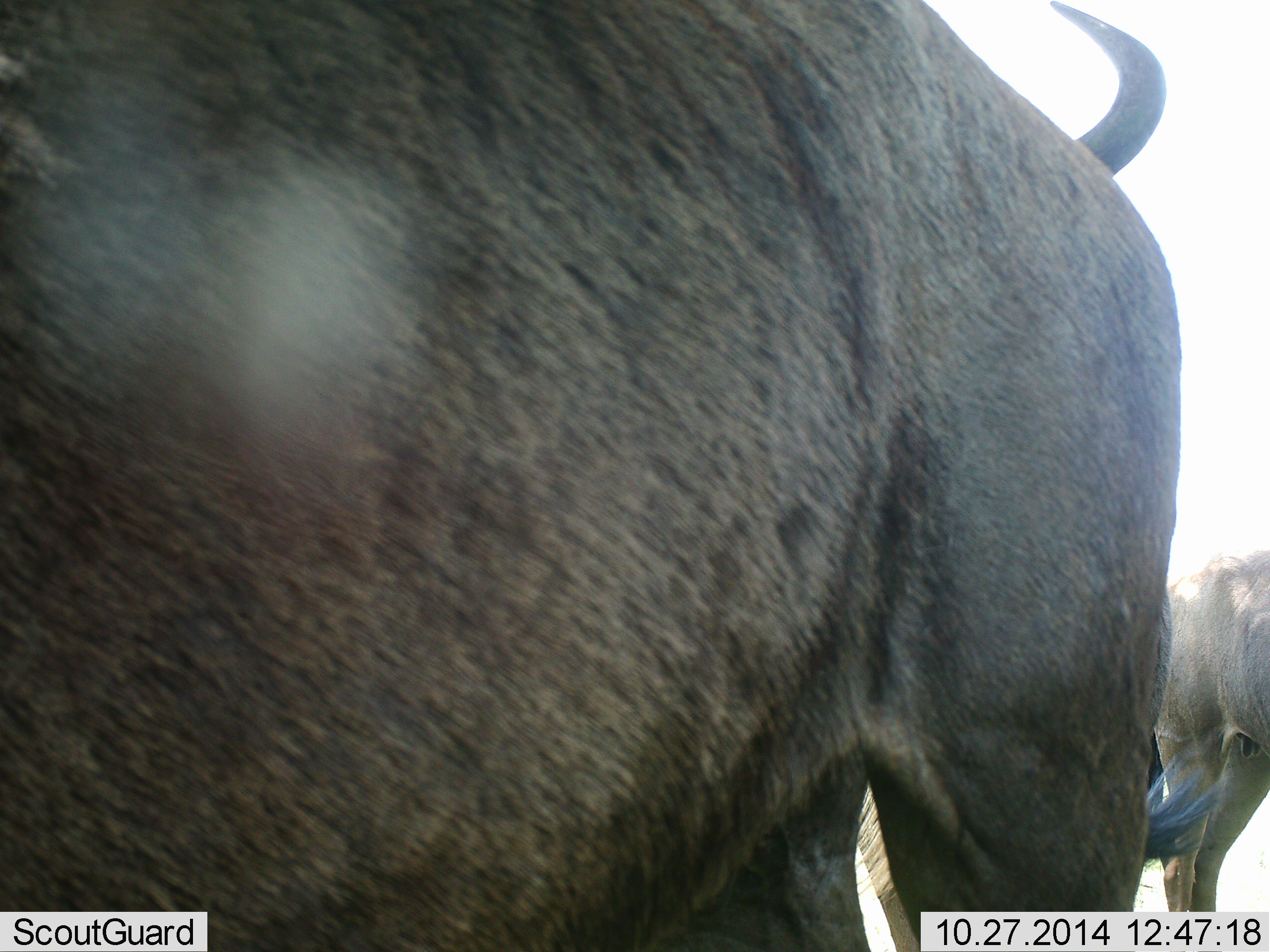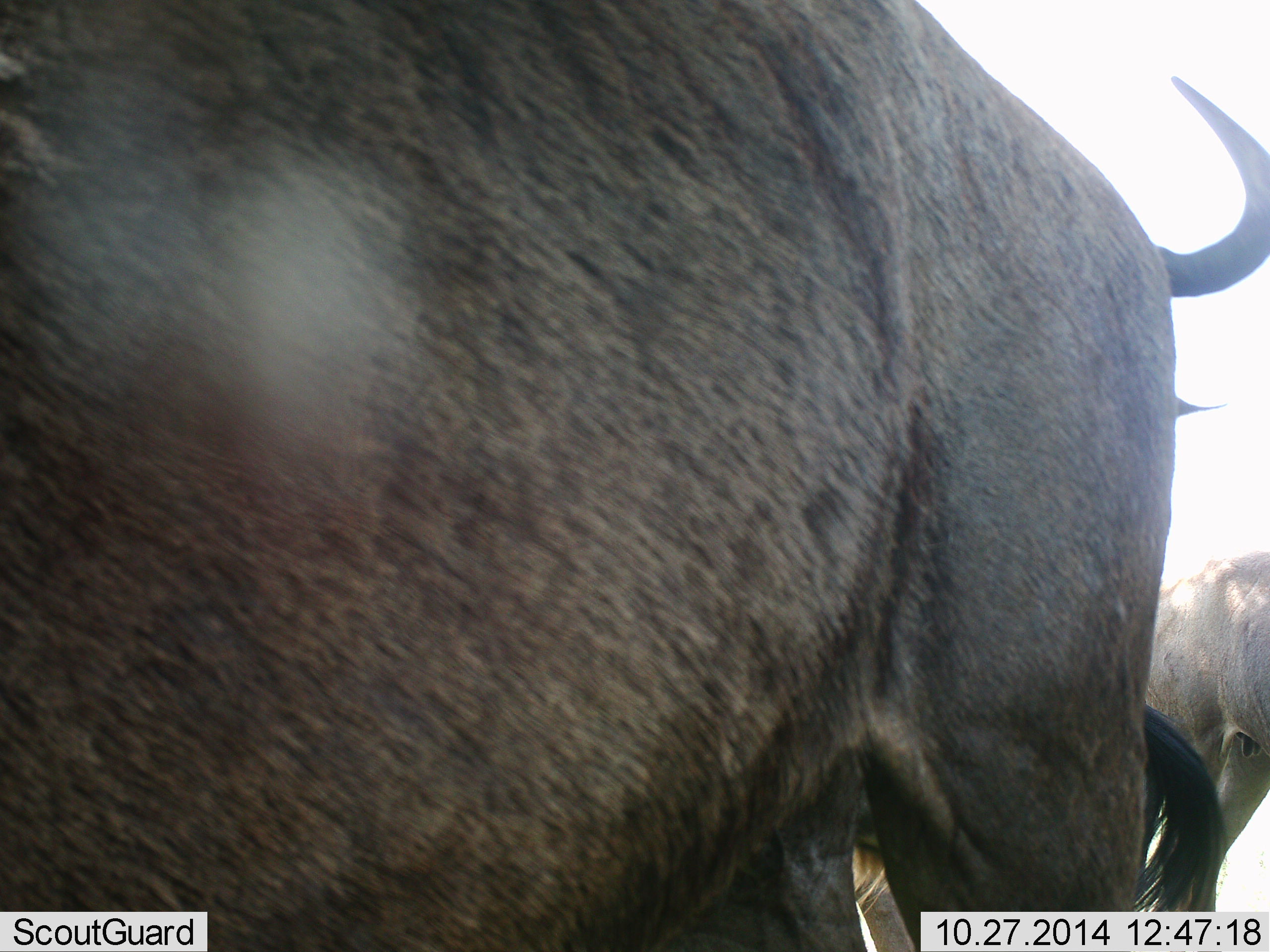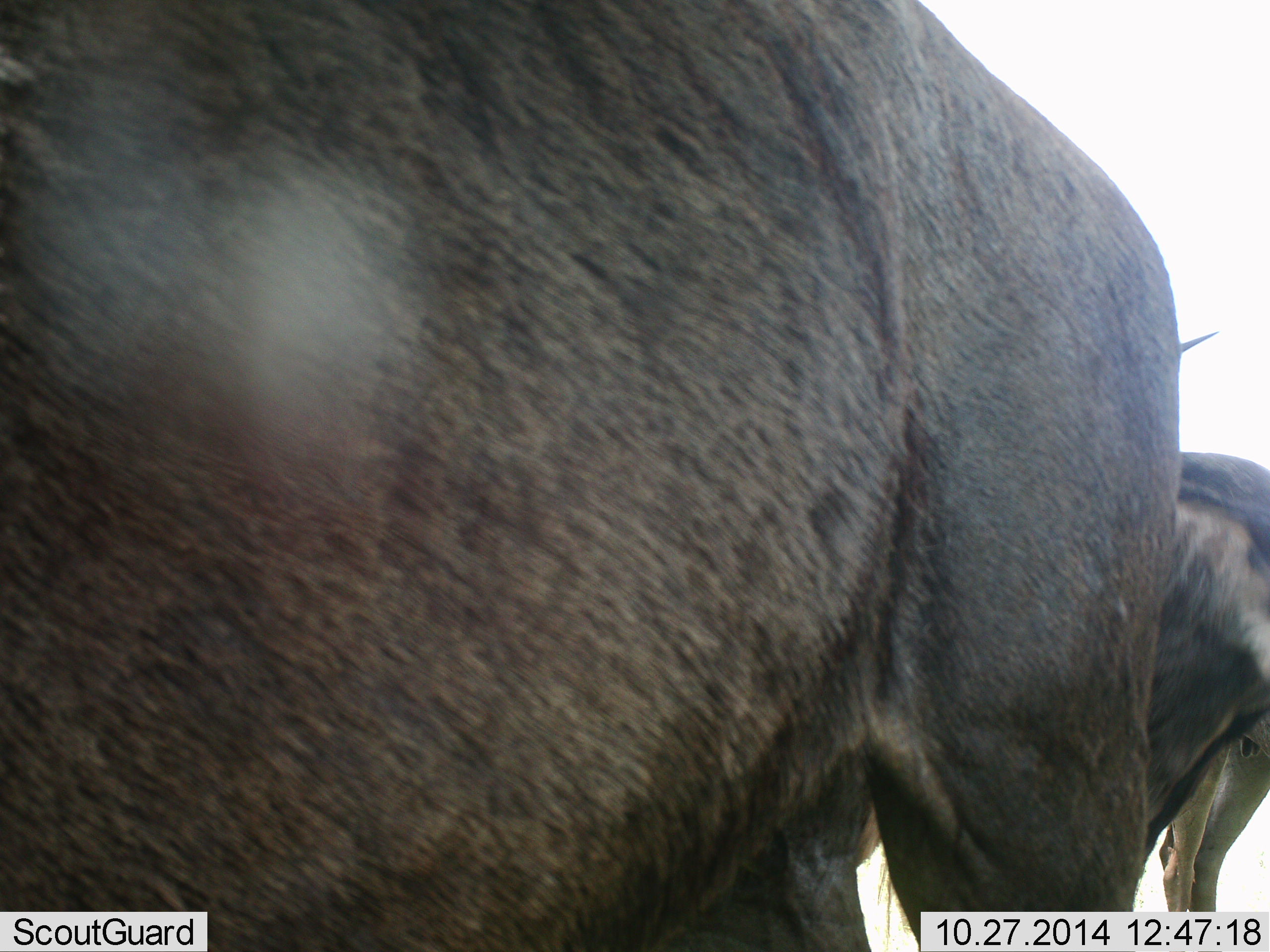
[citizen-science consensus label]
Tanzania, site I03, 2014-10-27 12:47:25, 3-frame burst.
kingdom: Animalia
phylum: Chordata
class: Mammalia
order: Artiodactyla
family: Bovidae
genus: Connochaetes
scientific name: Connochaetes taurinus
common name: blue wildebeest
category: wildebeest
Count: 2.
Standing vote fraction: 80%.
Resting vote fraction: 0%.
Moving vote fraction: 30%.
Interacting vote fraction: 0%.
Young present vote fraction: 0%.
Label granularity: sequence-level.